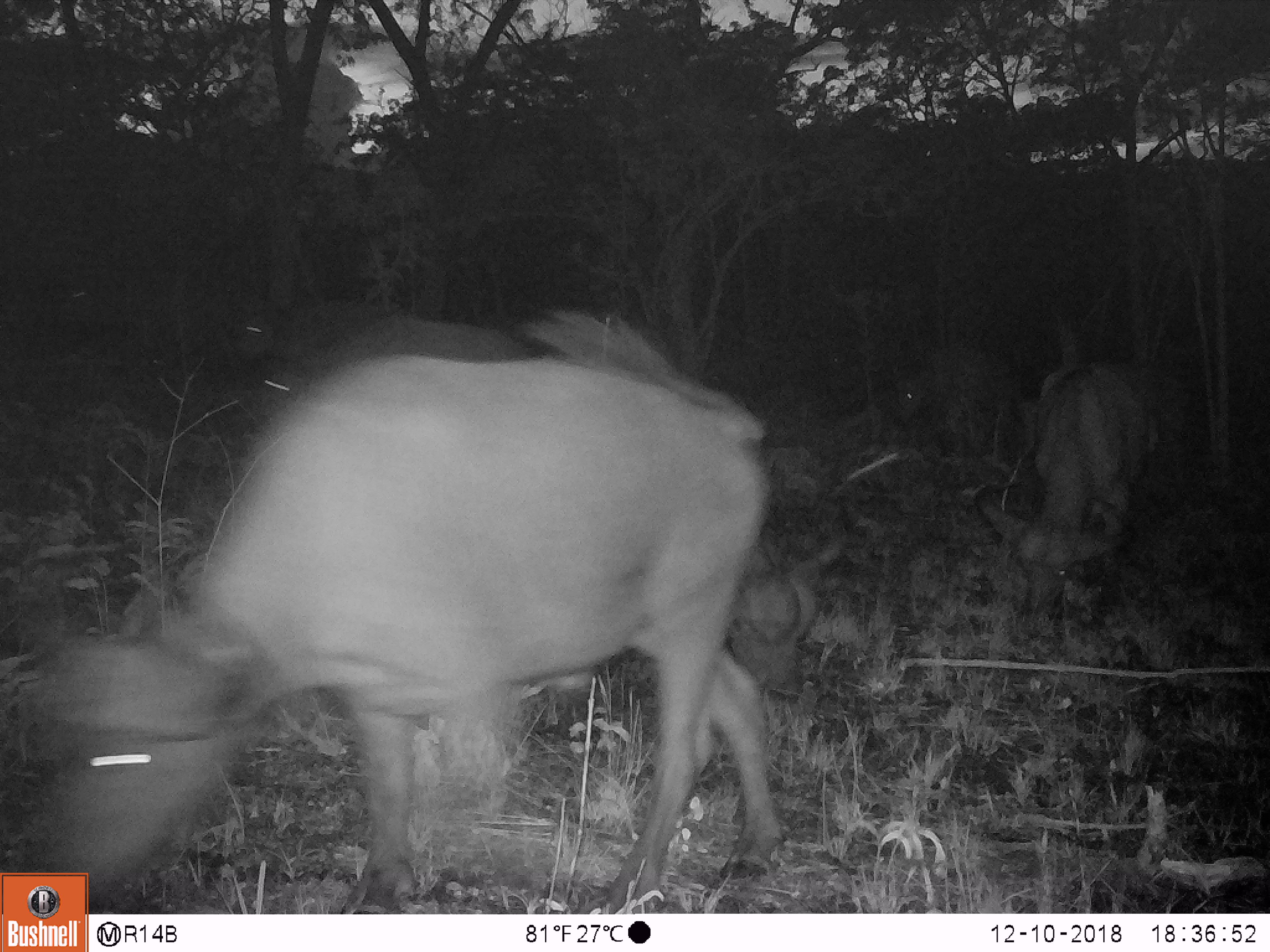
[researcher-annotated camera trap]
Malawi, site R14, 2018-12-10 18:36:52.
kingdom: Animalia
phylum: Chordata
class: Mammalia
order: Artiodactyla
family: Bovidae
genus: Syncerus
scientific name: Syncerus caffer caffer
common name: cape buffalo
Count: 5.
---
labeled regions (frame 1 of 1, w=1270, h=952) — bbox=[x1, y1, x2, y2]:
cape buffalo: bbox=[32, 307, 819, 869]; bbox=[953, 363, 1162, 618]; bbox=[725, 529, 845, 691]; bbox=[885, 337, 1005, 457]; bbox=[238, 290, 398, 361]